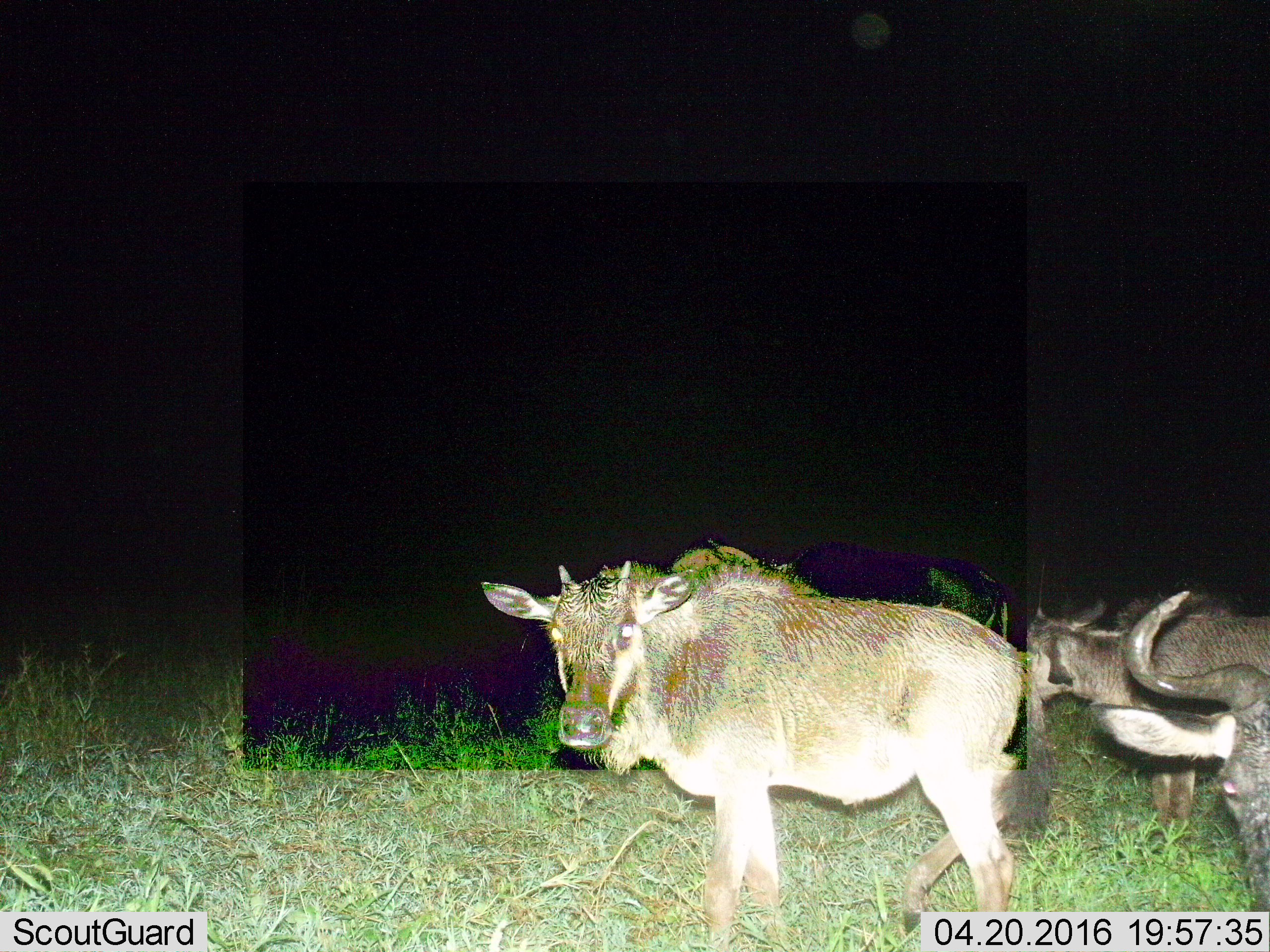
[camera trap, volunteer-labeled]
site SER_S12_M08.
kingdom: Animalia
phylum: Chordata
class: Mammalia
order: Artiodactyla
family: Bovidae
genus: Connochaetes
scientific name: Connochaetes taurinus taurinus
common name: blue wildebeest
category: wildebeestblue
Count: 4.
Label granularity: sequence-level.